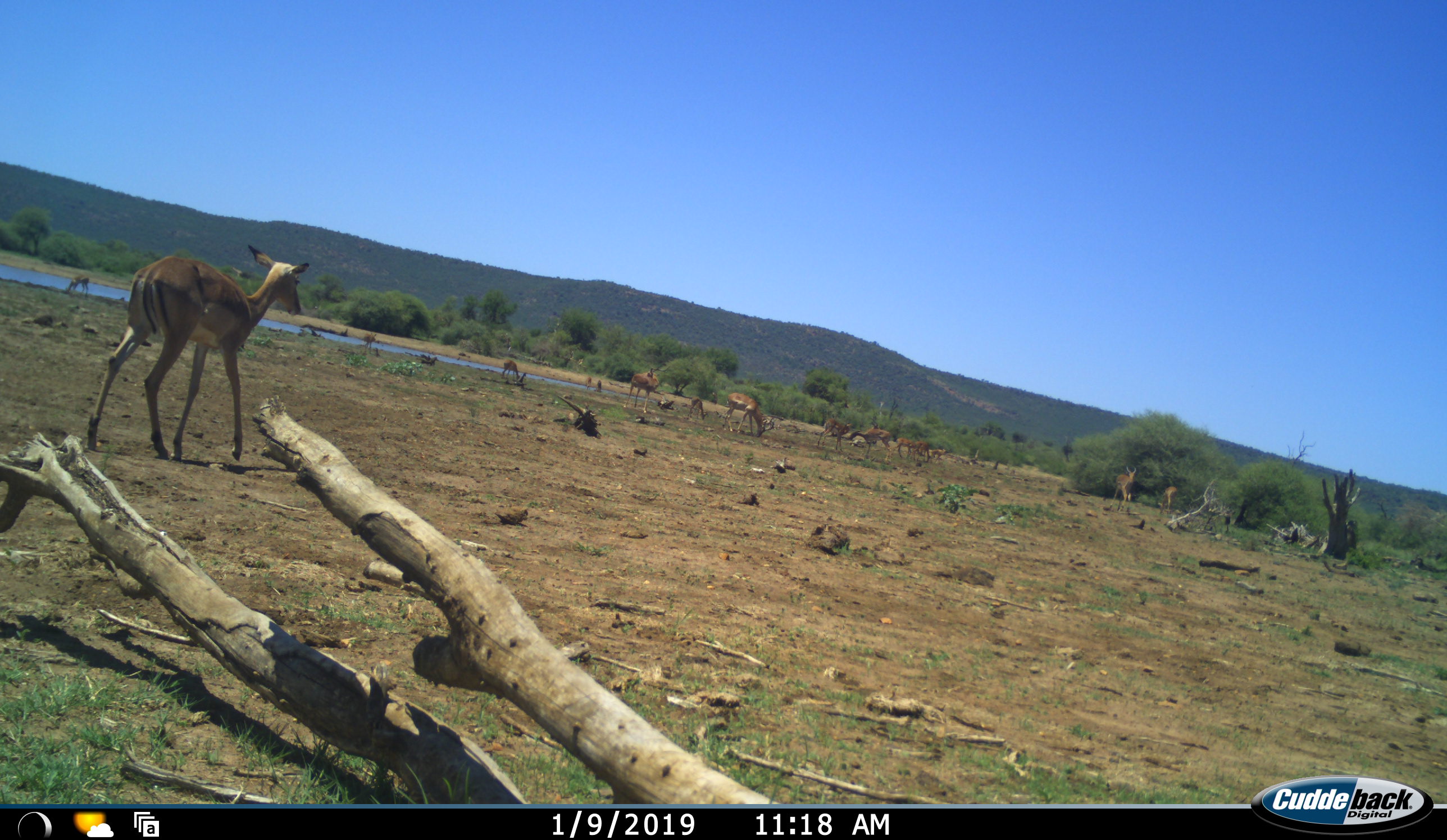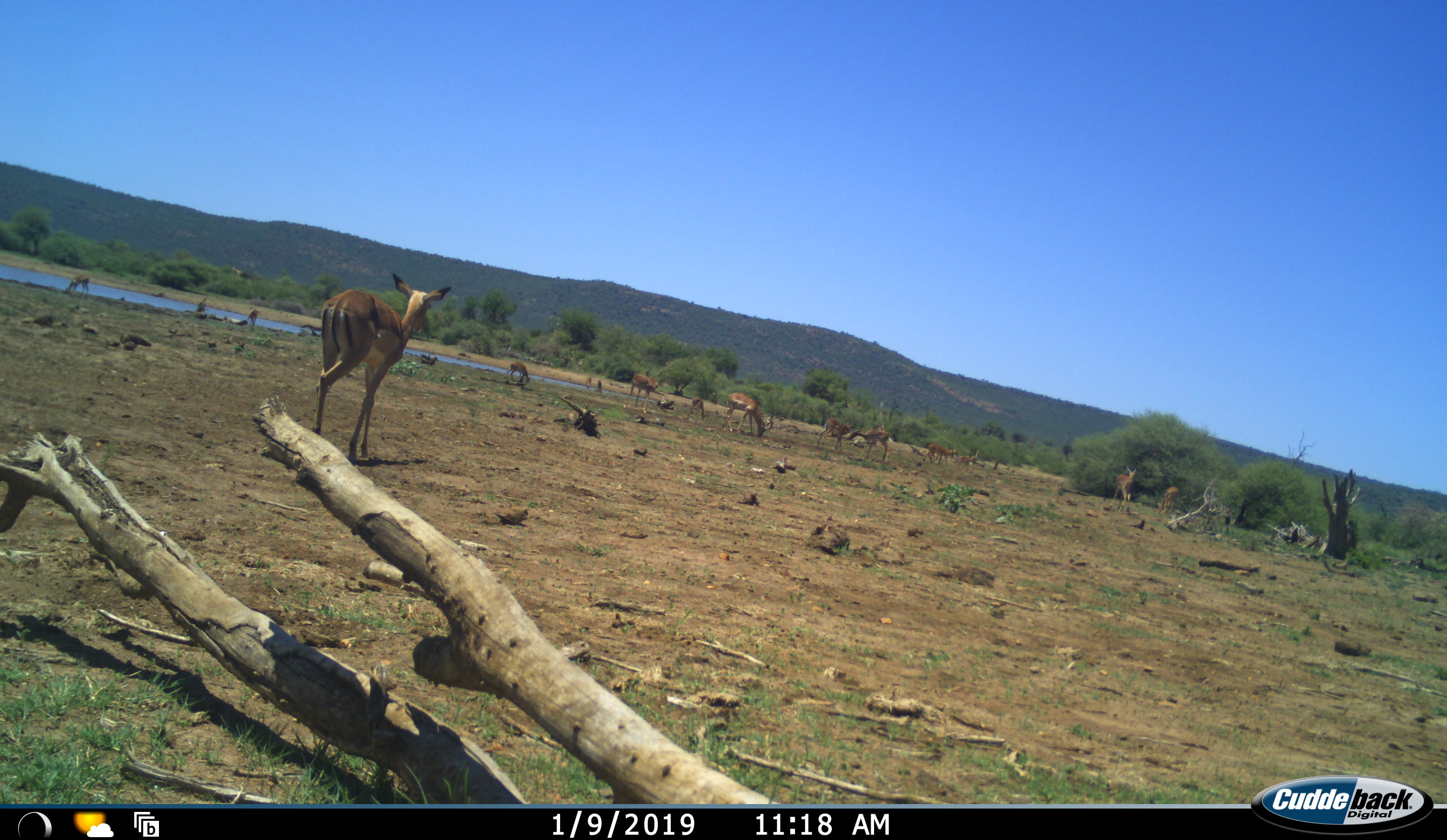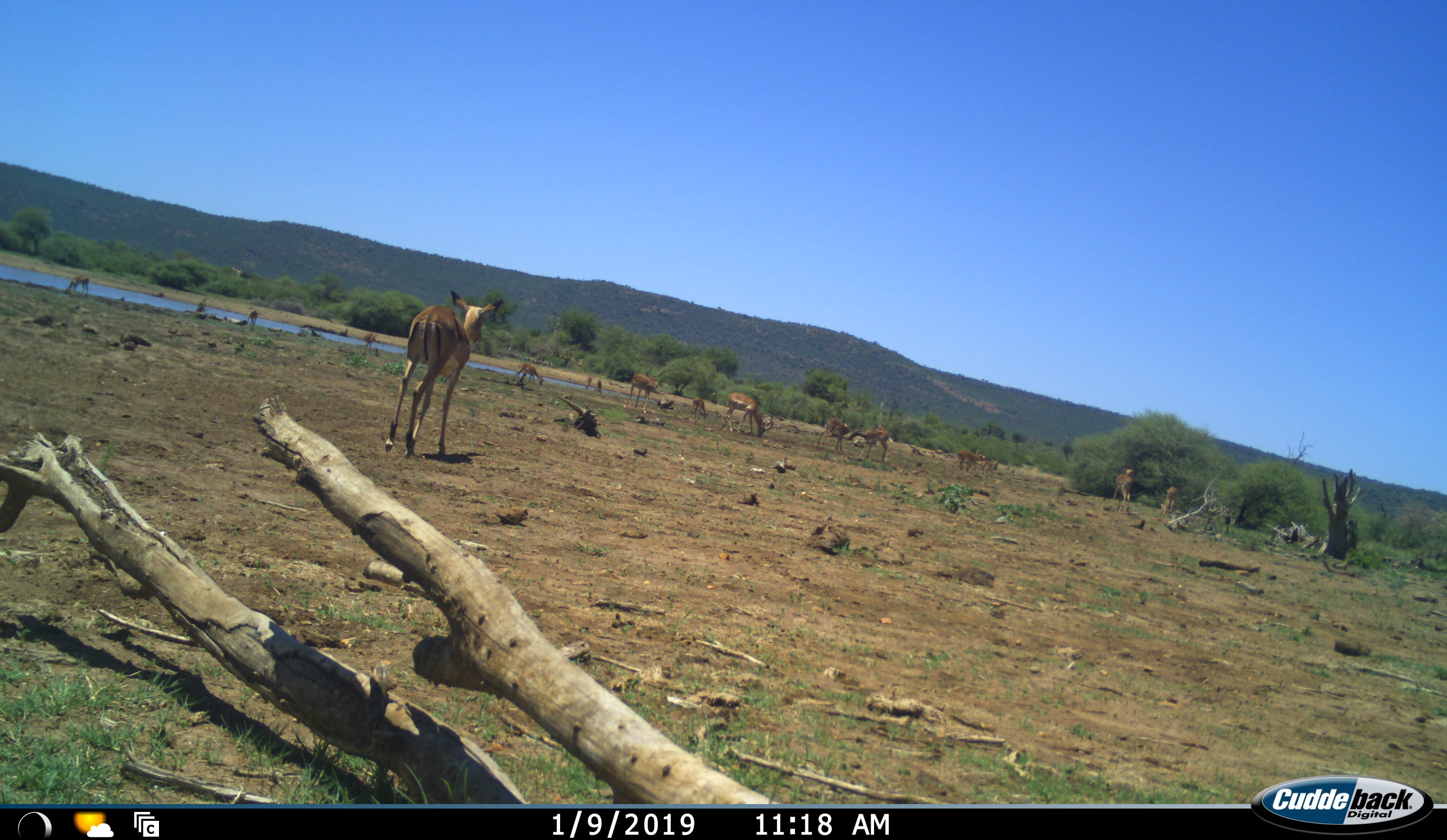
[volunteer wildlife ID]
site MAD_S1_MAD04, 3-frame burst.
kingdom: Animalia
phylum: Chordata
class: Mammalia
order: Artiodactyla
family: Bovidae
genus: Aepyceros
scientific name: Aepyceros melampus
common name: impala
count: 11-50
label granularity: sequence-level